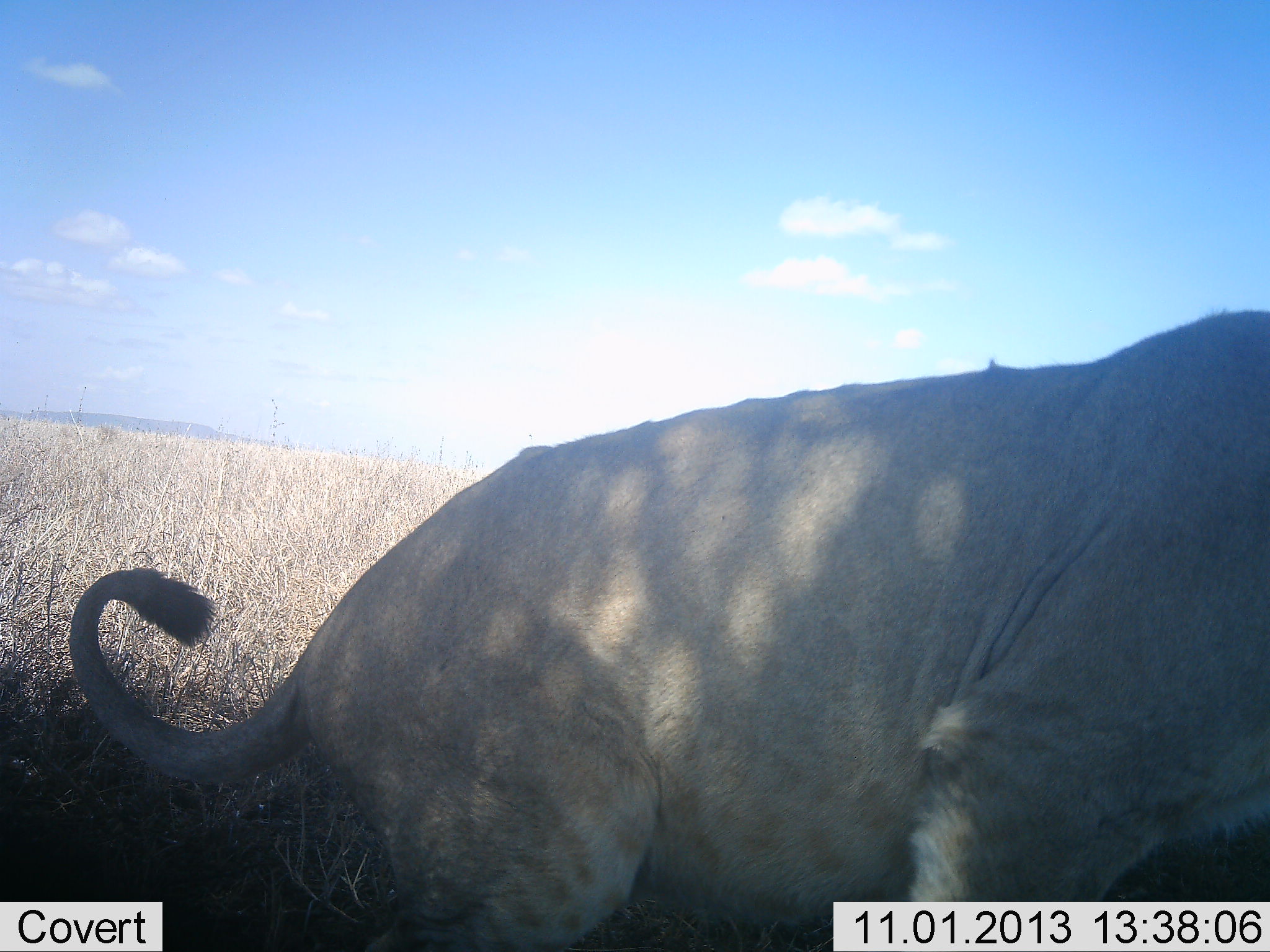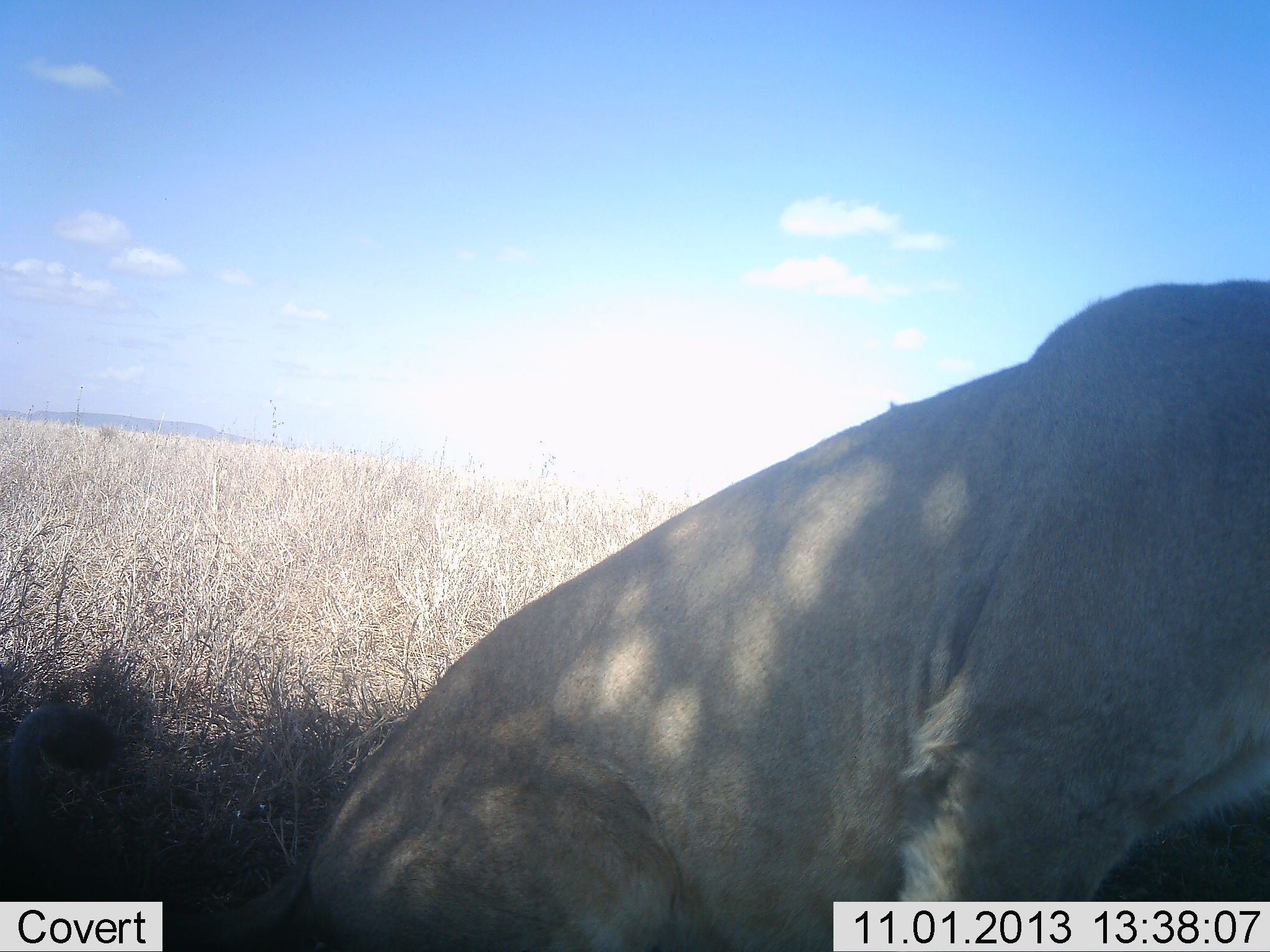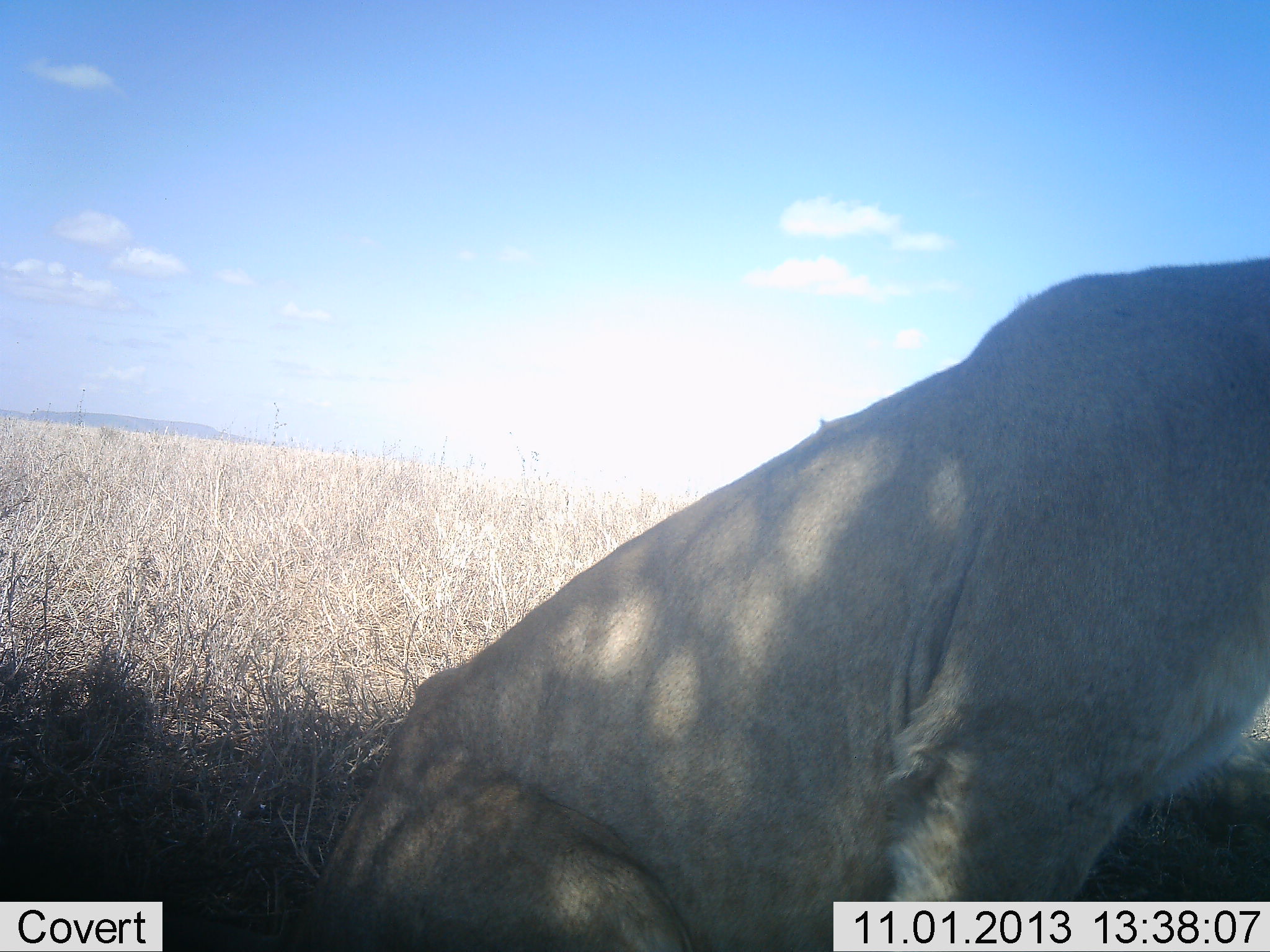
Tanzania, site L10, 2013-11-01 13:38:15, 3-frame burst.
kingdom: Animalia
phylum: Chordata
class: Mammalia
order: Carnivora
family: Felidae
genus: Panthera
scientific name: Panthera leo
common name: lion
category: lionfemale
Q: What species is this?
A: Lionfemale (lion) (Panthera leo).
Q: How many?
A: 1.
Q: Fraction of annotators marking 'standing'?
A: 10%.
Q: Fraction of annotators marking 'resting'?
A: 87%.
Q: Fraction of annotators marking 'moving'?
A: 13%.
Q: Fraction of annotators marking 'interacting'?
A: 0%.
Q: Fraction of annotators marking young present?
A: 0%.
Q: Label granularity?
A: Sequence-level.